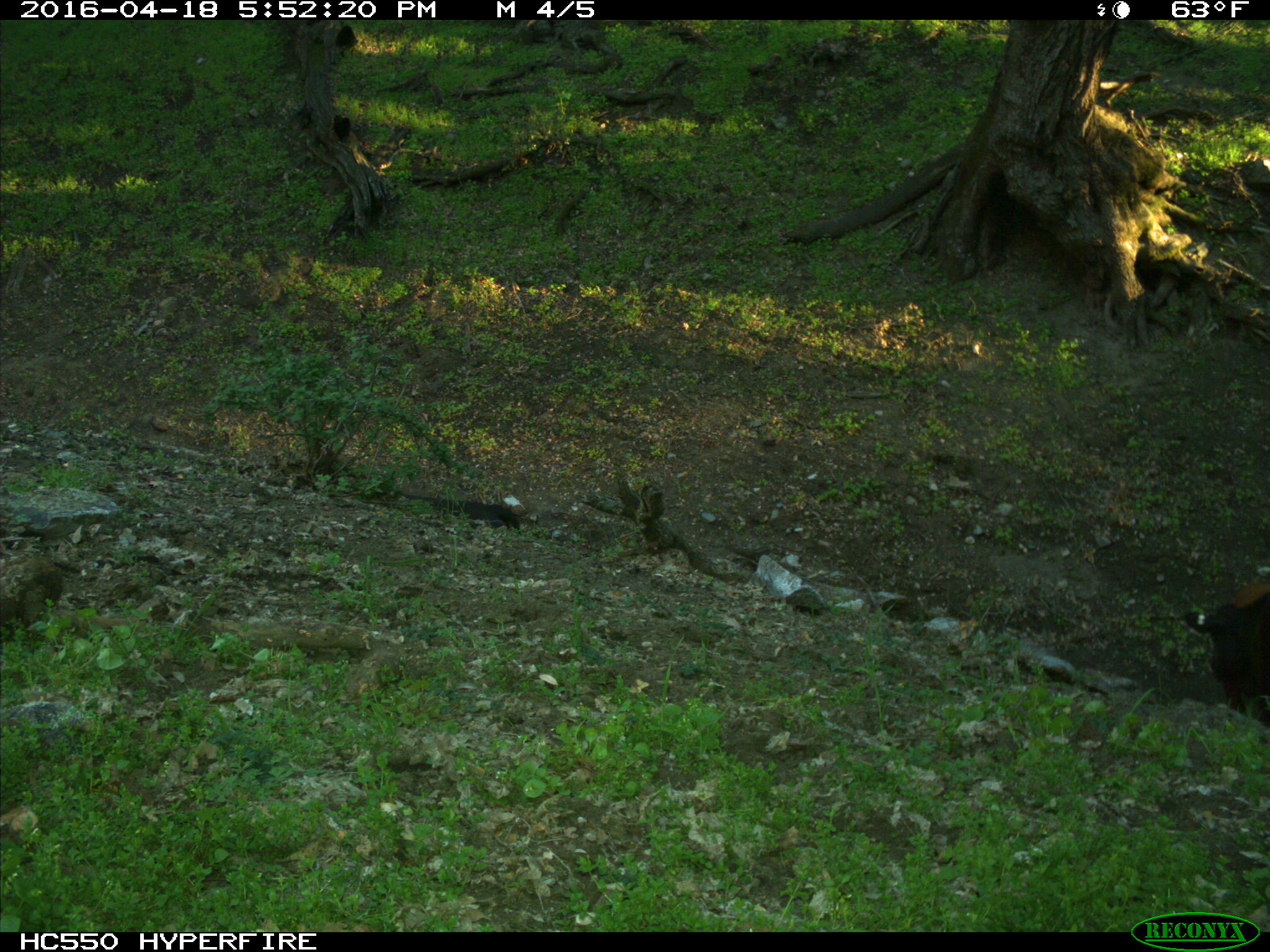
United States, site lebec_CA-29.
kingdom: Animalia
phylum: Chordata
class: Mammalia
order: Artiodactyla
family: Bovidae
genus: Bos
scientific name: Bos taurus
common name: domestic cow